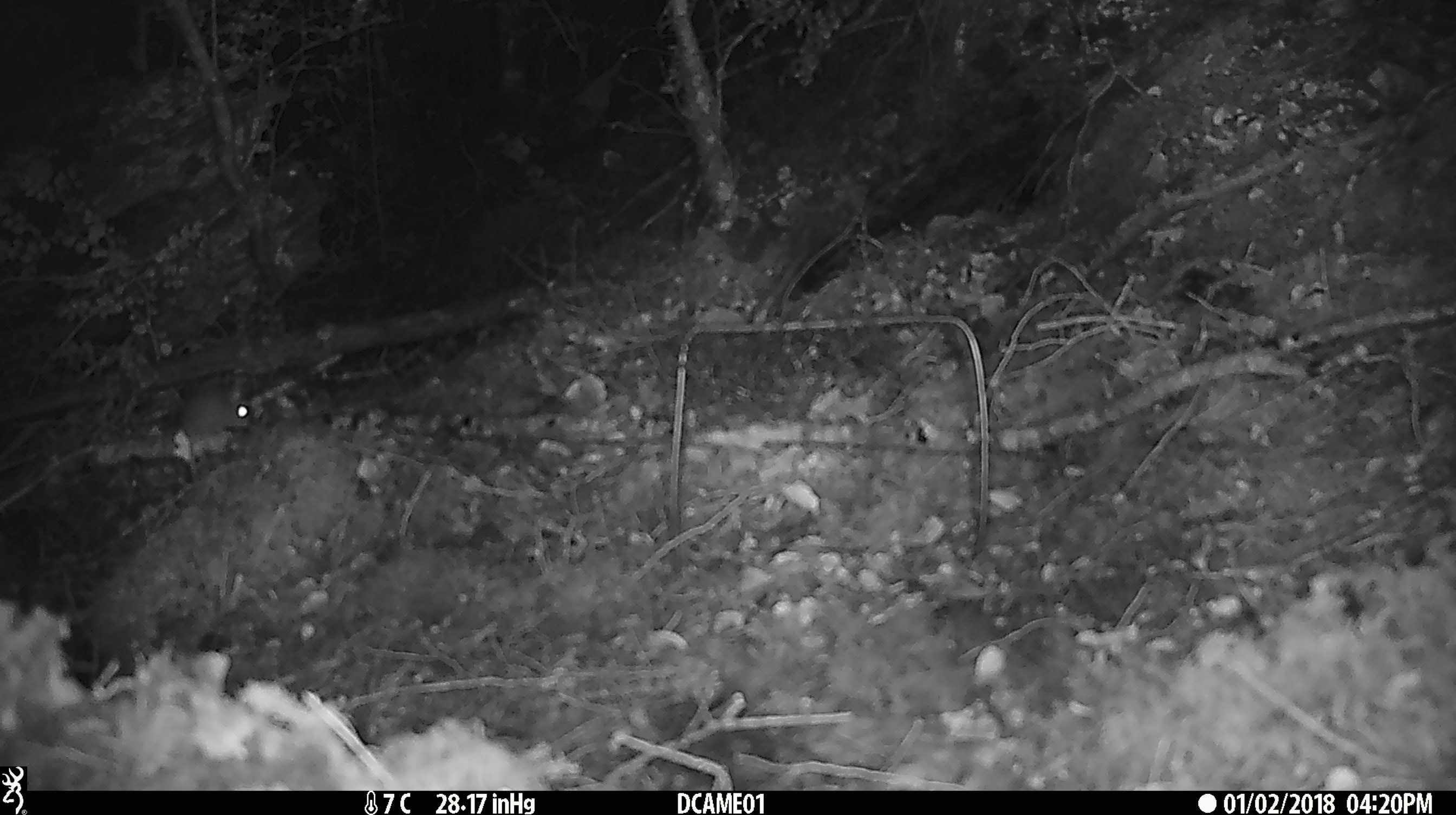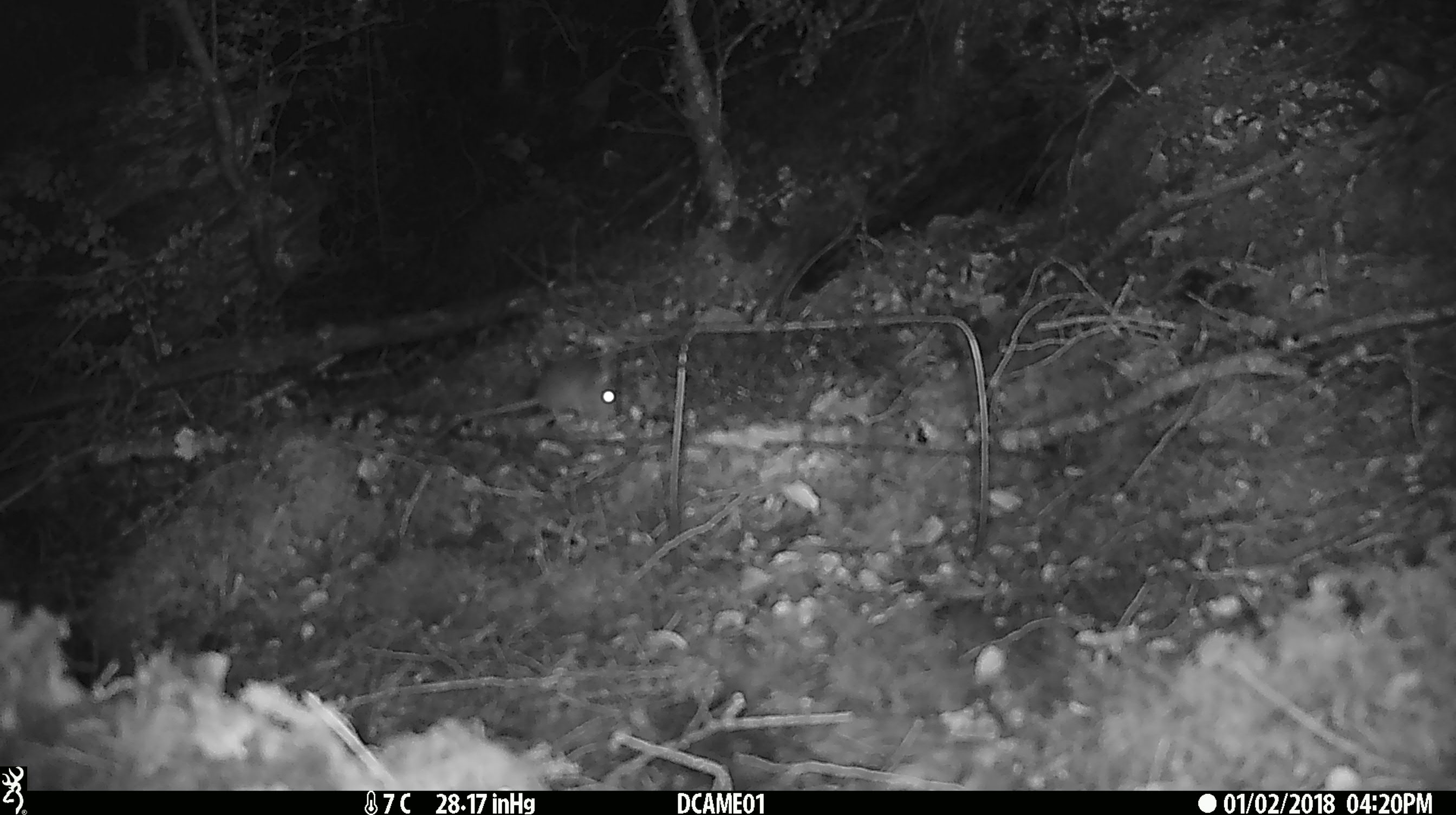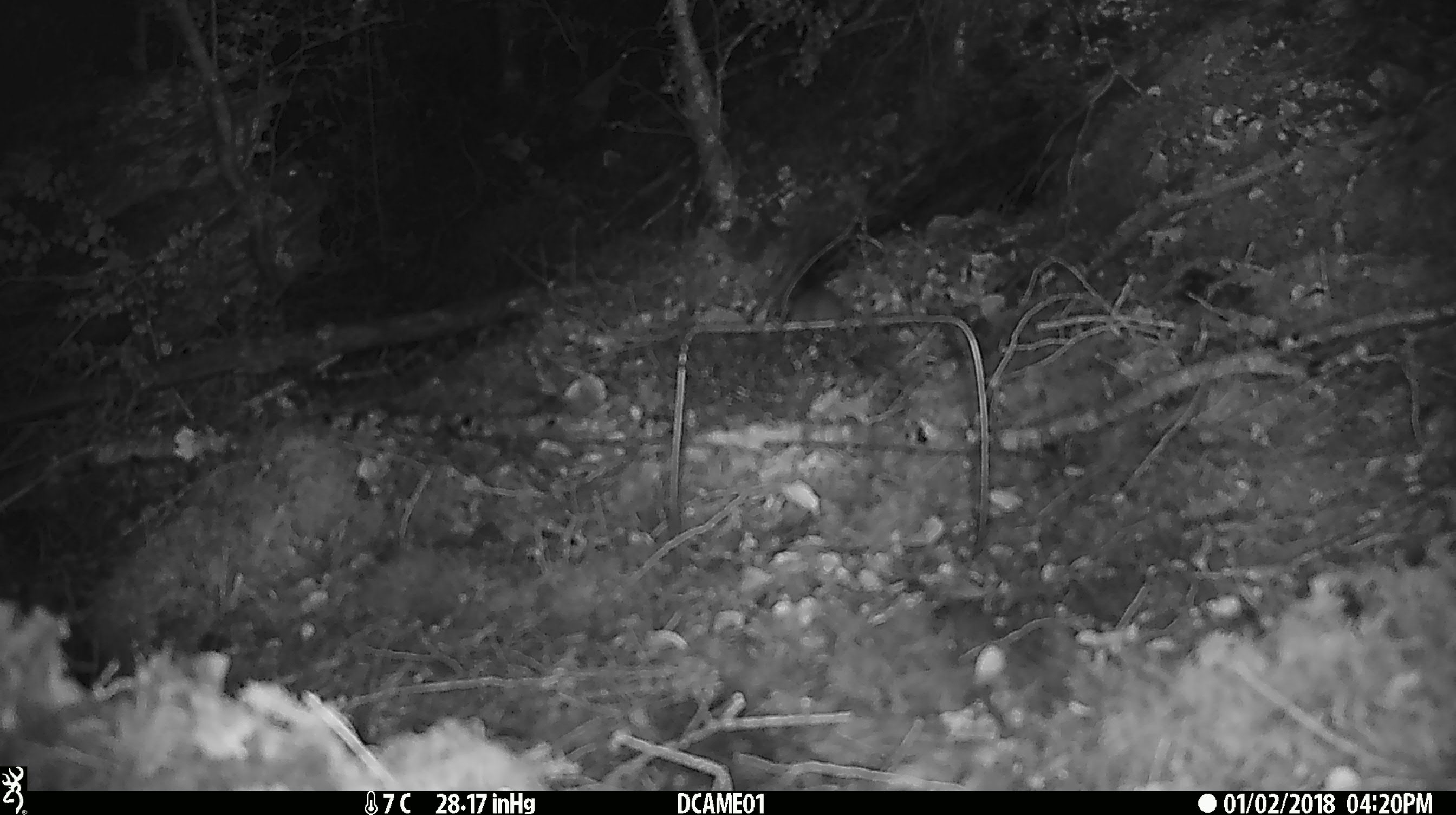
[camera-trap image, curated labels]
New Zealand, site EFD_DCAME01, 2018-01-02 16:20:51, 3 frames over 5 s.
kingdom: Animalia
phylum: Chordata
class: Mammalia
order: Rodentia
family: Muridae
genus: Mus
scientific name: Mus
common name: mouse